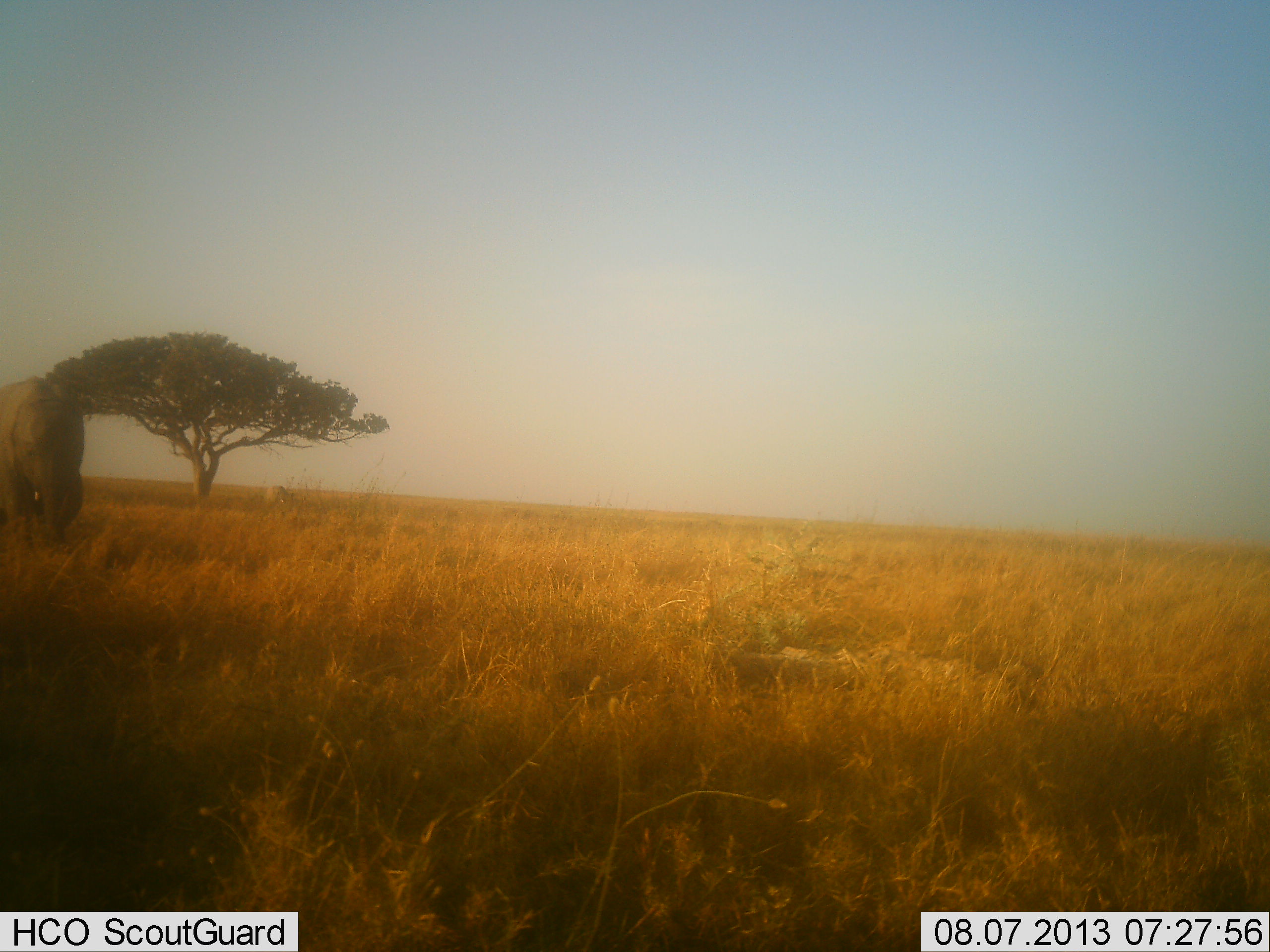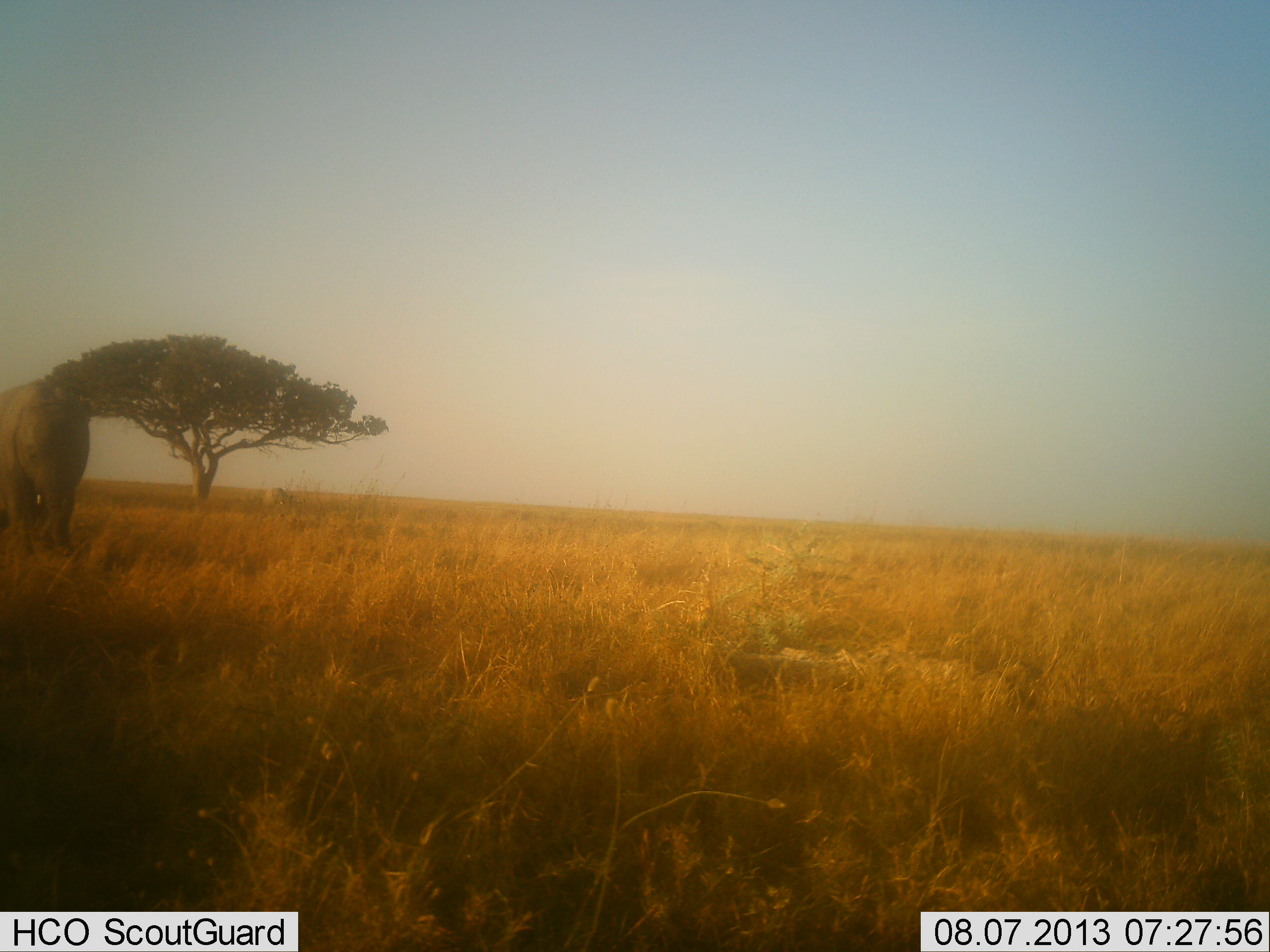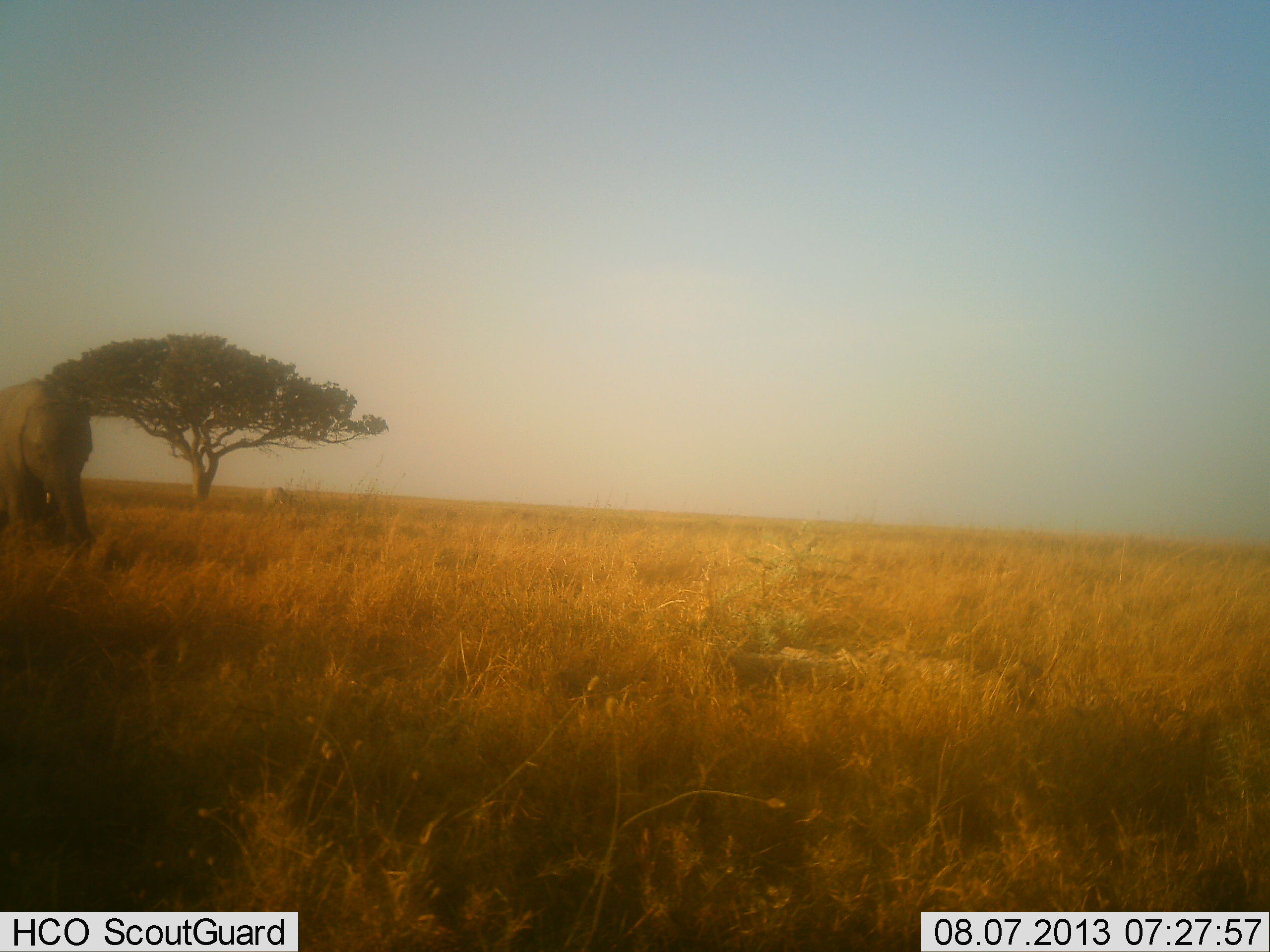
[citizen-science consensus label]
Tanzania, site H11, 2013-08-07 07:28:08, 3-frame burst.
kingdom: Animalia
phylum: Chordata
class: Mammalia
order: Proboscidea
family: Elephantidae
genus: Loxodonta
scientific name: Loxodonta africana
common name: african bush elephant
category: elephant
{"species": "elephant (african bush elephant) (Loxodonta africana)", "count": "1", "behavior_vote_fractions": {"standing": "62%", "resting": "0%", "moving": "29%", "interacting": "0%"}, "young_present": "0%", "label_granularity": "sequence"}